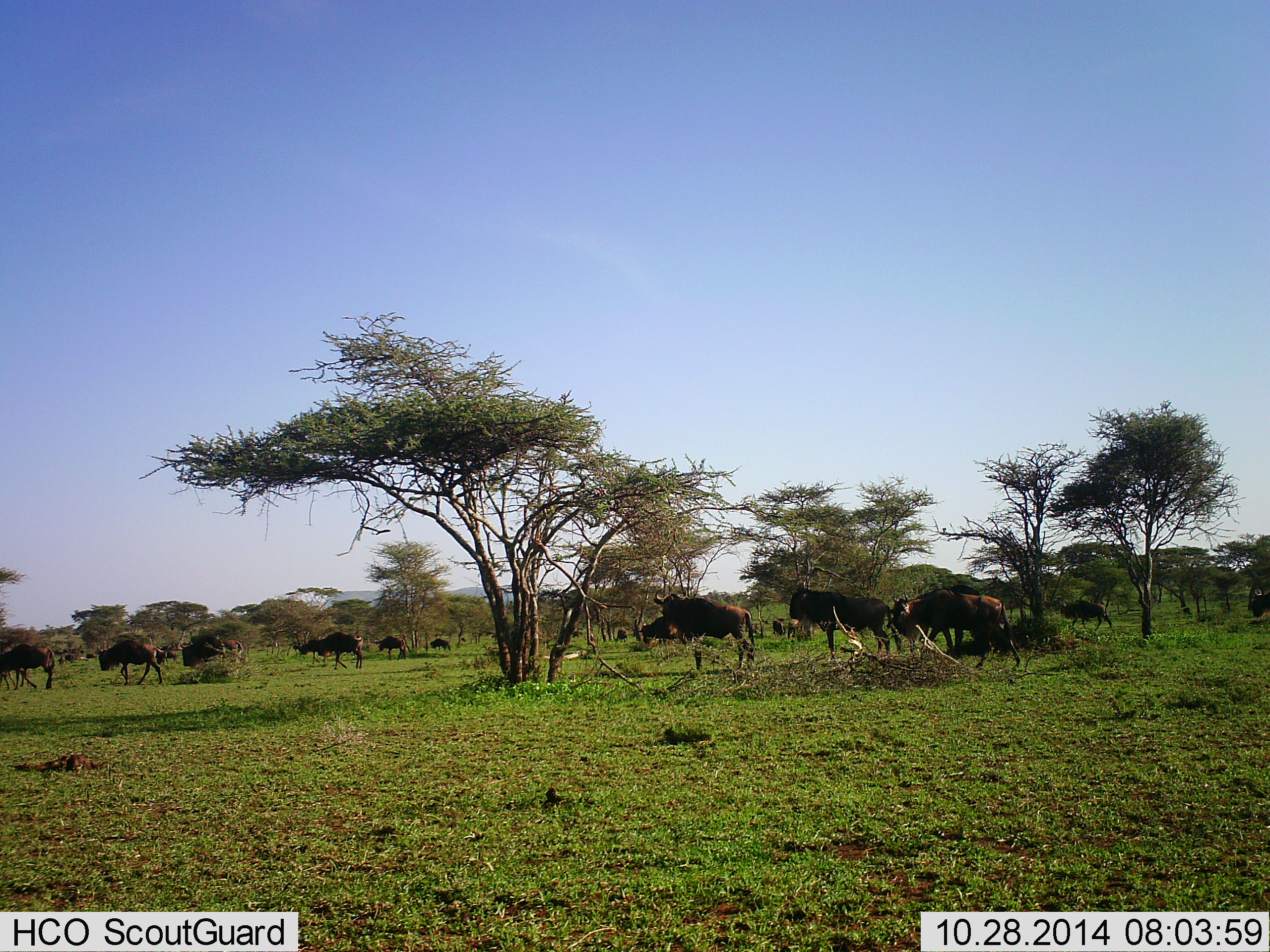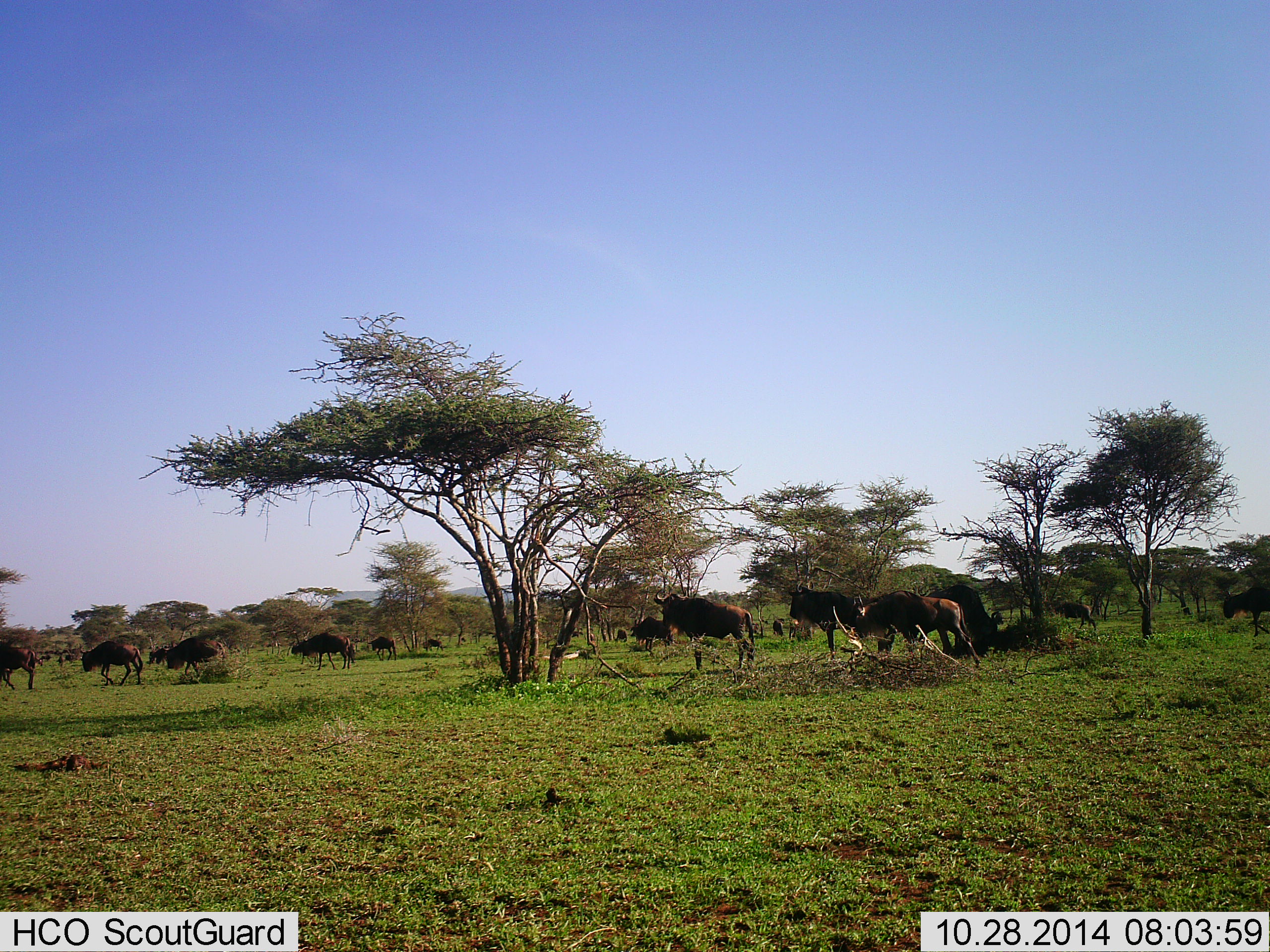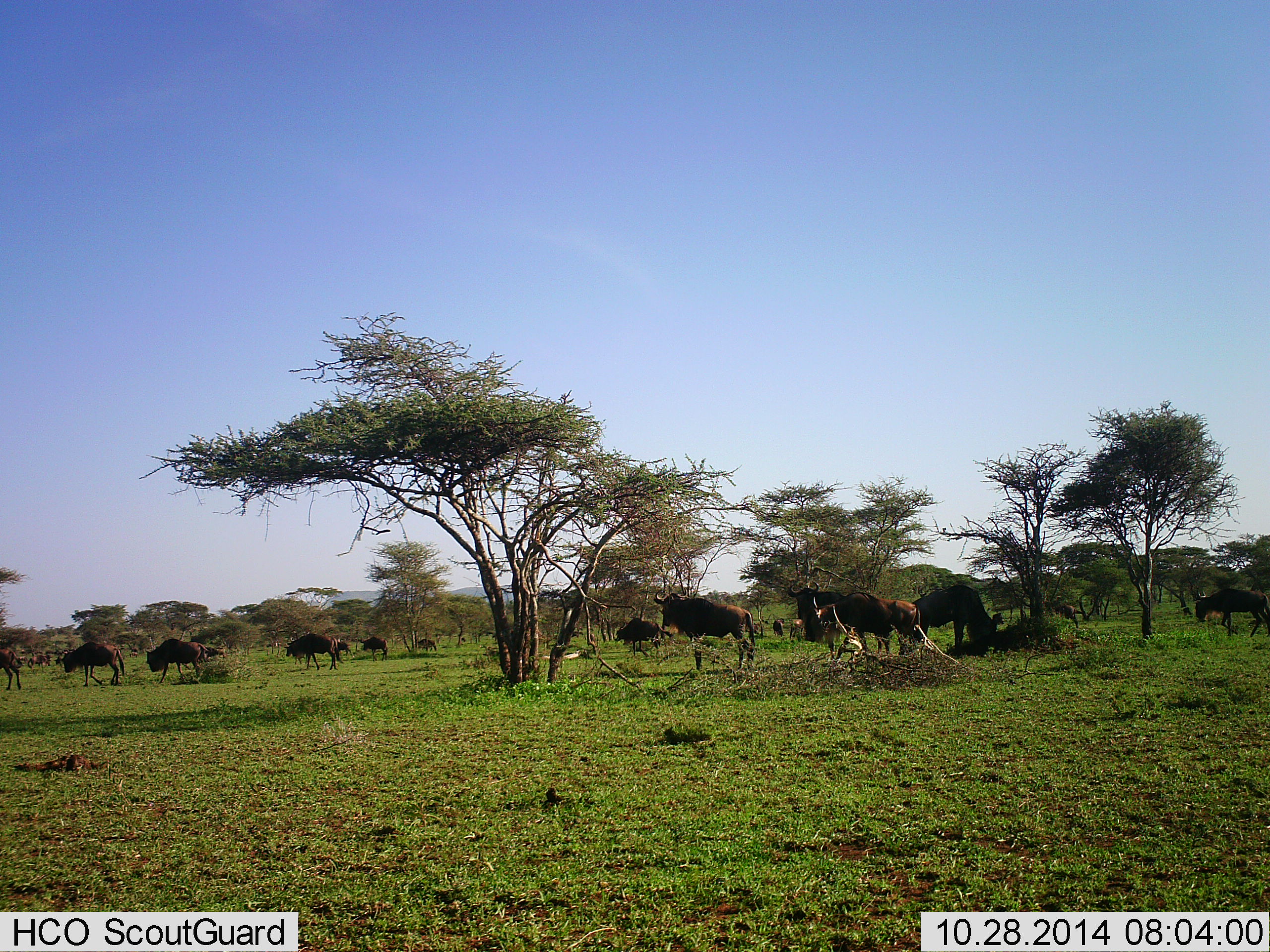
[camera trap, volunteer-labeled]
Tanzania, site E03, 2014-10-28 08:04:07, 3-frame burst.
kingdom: Animalia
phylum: Chordata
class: Mammalia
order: Artiodactyla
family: Bovidae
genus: Connochaetes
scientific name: Connochaetes taurinus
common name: blue wildebeest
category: wildebeest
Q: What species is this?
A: Wildebeest (blue wildebeest) (Connochaetes taurinus).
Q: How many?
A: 11-50.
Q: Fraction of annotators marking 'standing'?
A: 60%.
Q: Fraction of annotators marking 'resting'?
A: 0%.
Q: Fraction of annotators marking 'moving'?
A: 90%.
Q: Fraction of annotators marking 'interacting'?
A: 0%.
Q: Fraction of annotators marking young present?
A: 0%.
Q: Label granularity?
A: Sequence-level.